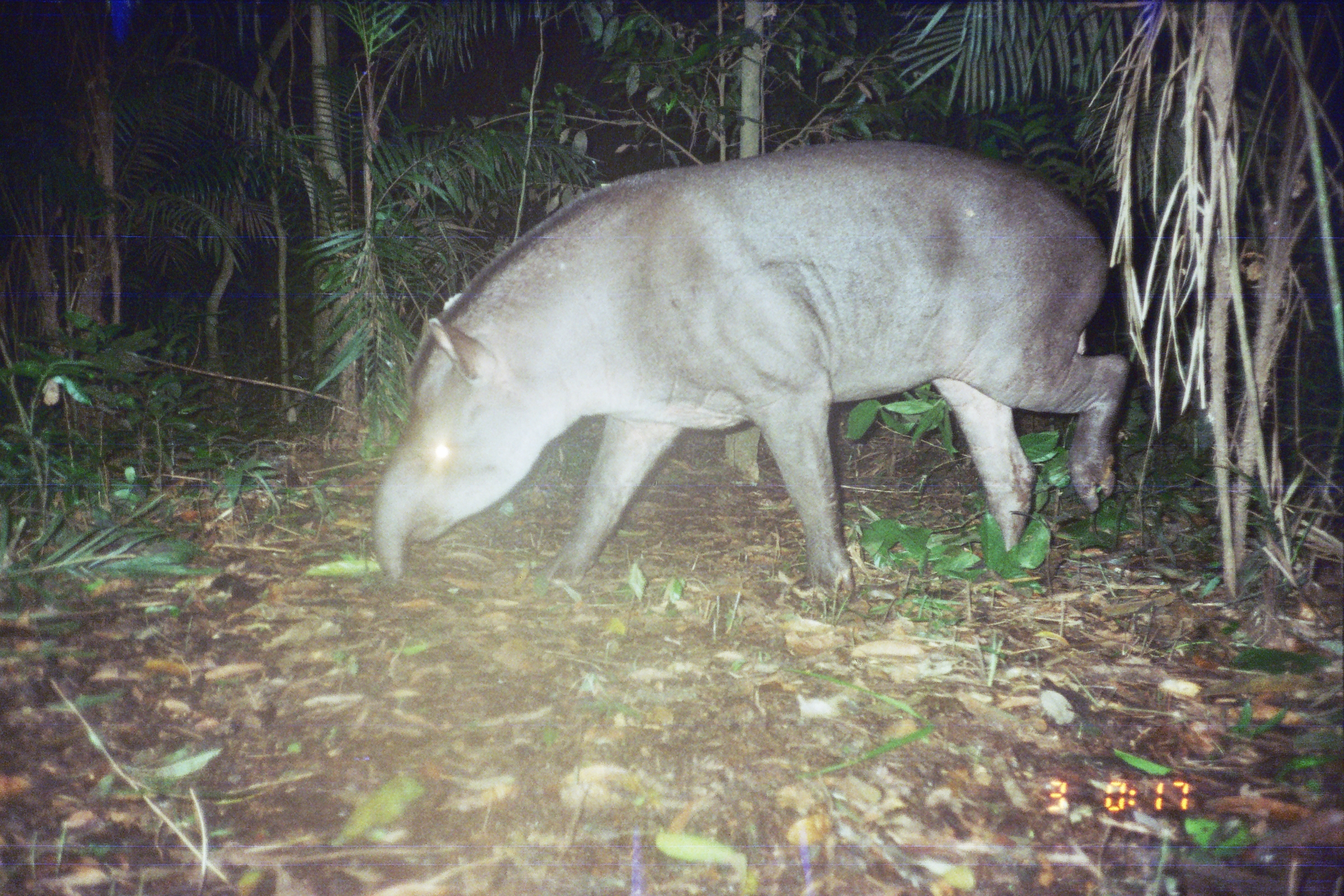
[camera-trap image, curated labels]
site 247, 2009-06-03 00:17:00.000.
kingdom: Animalia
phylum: Chordata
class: Mammalia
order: Perissodactyla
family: Tapiridae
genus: Tapirus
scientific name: Tapirus terrestris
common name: south american tapir